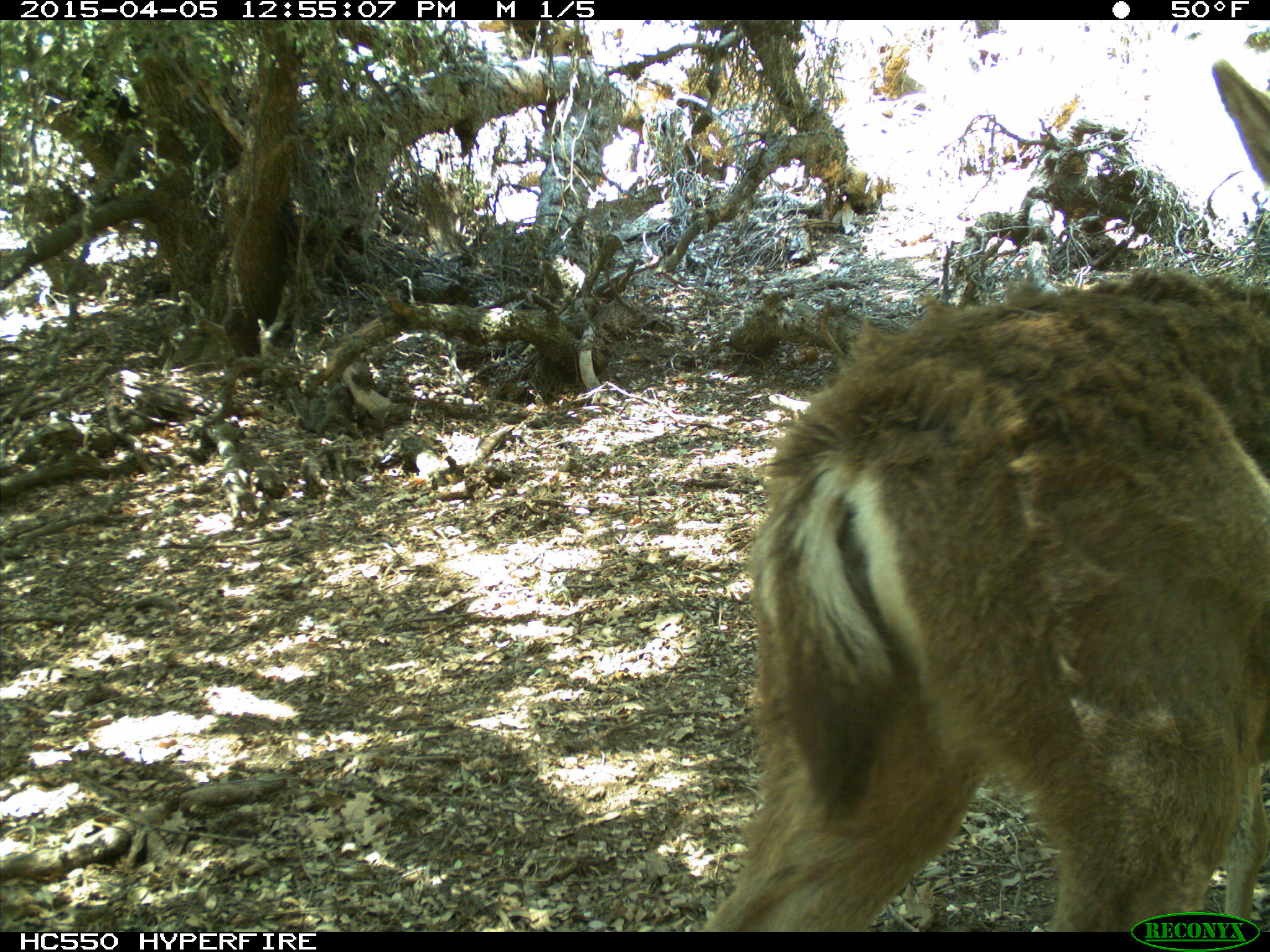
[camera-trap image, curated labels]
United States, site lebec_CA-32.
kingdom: Animalia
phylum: Chordata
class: Mammalia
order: Artiodactyla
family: Cervidae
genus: Odocoileus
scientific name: Odocoileus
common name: deer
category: unidentified deer